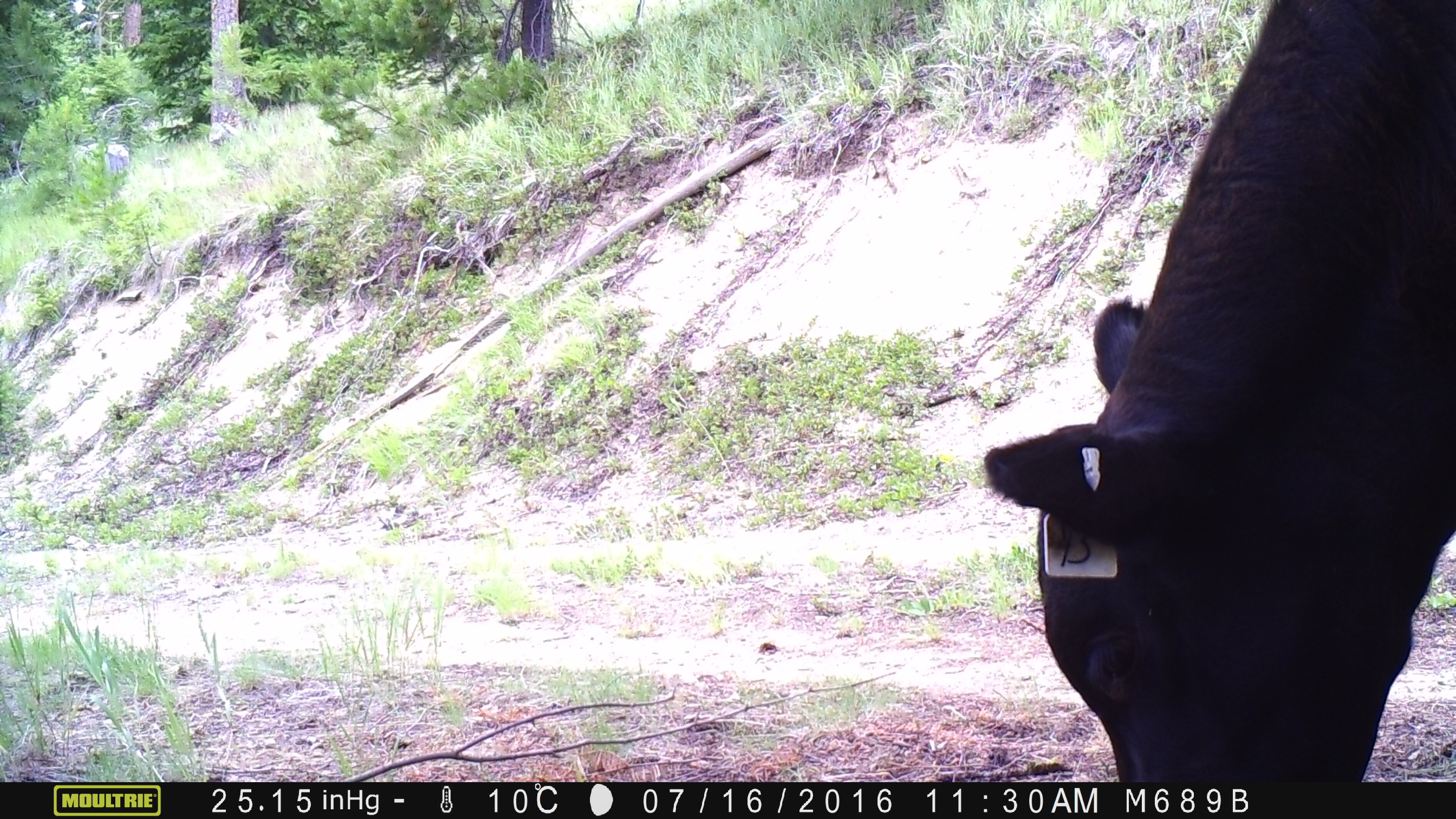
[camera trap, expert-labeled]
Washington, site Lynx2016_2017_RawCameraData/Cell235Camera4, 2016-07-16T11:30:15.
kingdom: Animalia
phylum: Chordata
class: Mammalia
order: Artiodactyla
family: Bovidae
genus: Bos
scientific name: Bos taurus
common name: domestic cattle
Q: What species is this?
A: Domestic cattle (Bos taurus).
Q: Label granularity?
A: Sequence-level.